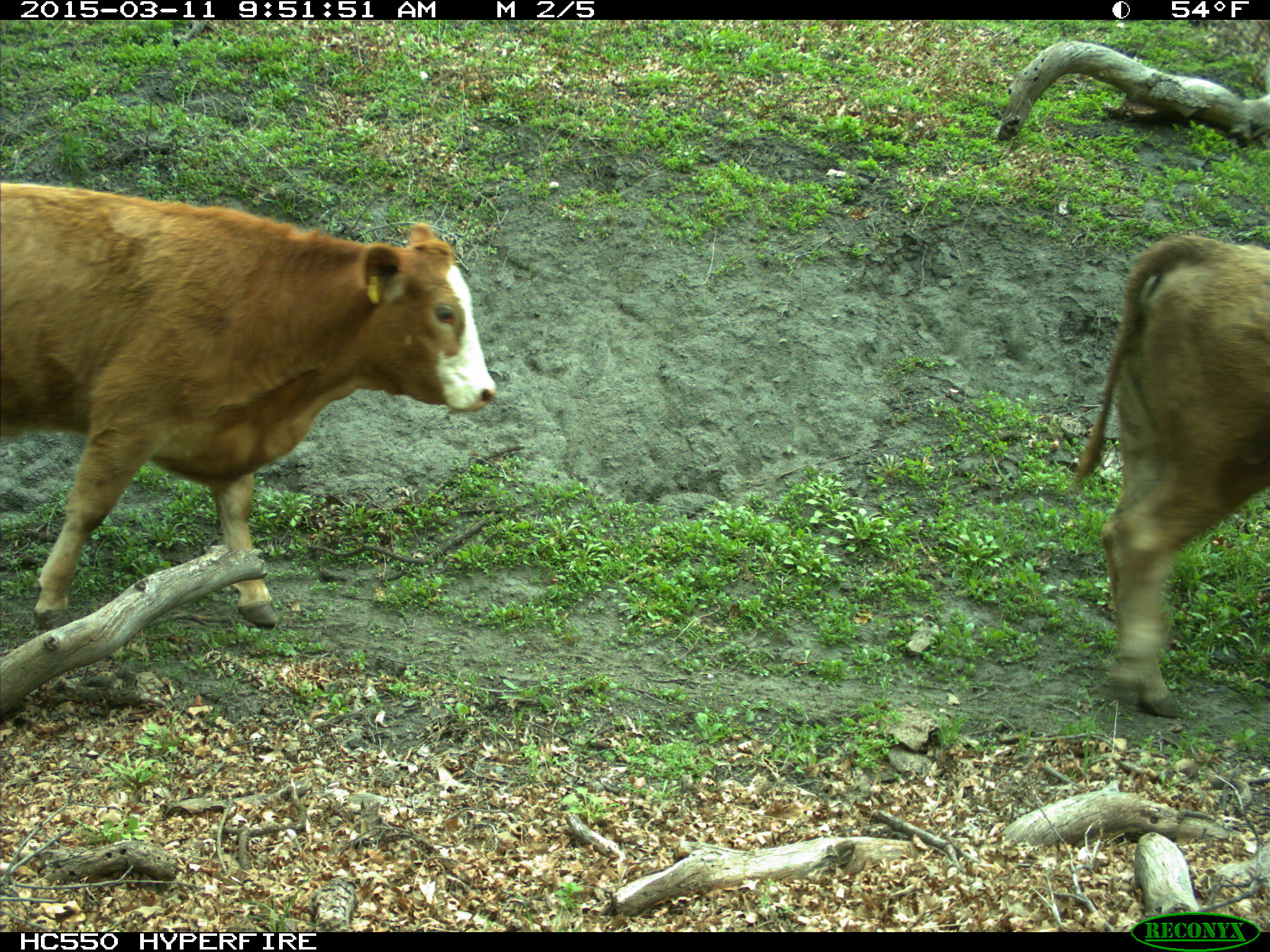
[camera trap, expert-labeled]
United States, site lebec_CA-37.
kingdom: Animalia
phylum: Chordata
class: Mammalia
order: Artiodactyla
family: Bovidae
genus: Bos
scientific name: Bos taurus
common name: domestic cow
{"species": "Bos taurus (domestic cow)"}